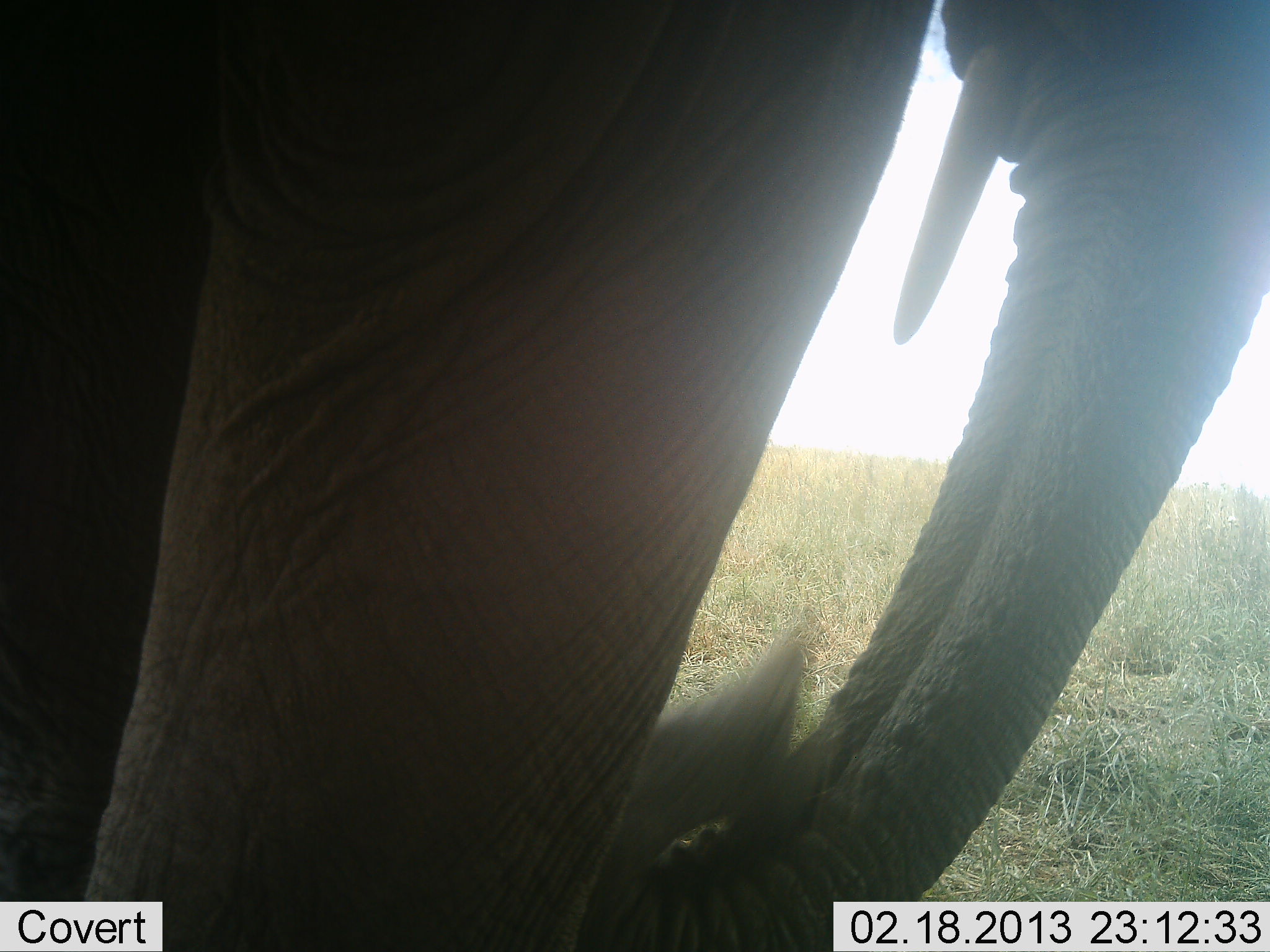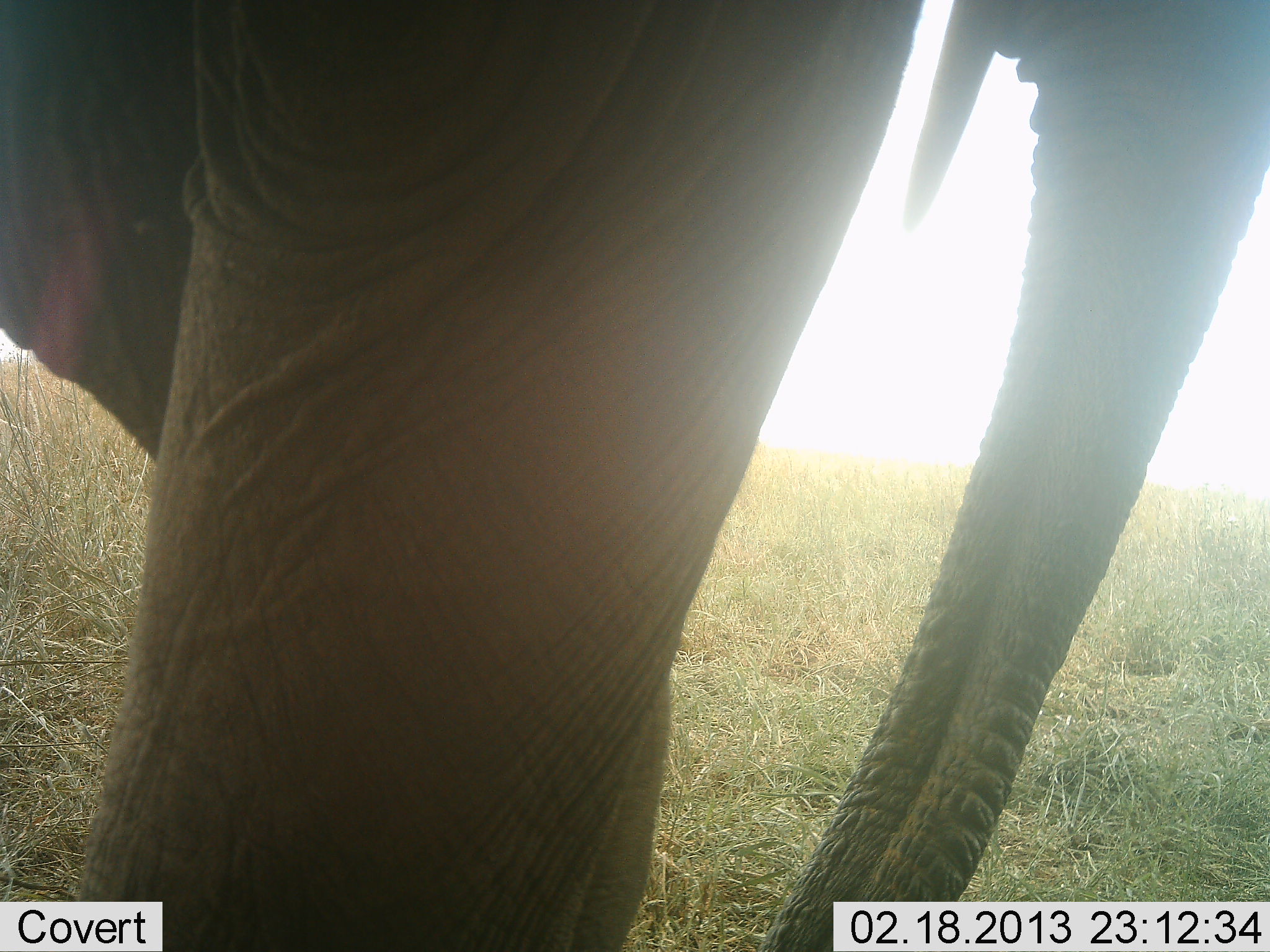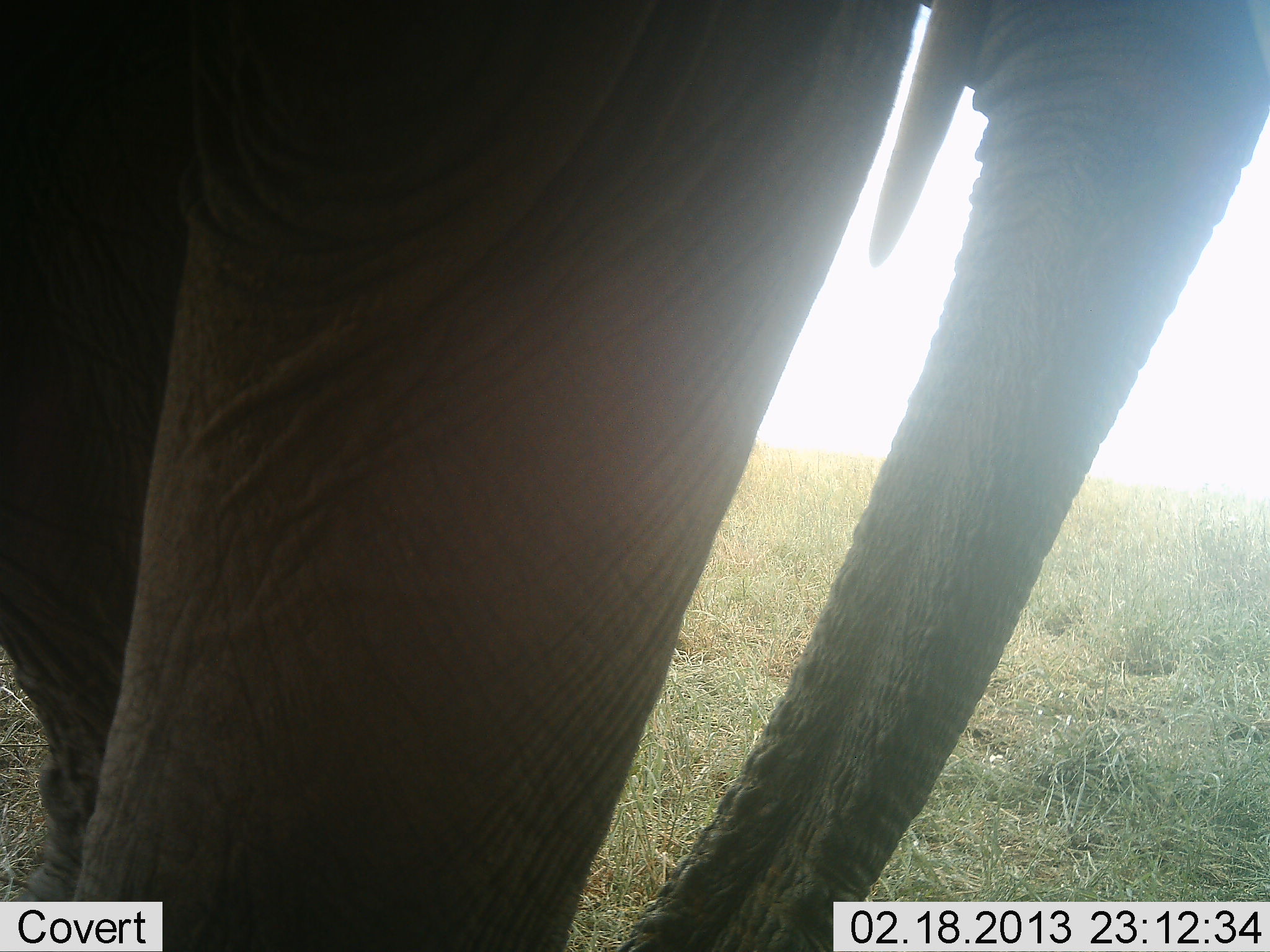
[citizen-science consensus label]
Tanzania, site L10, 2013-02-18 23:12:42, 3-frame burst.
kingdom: Animalia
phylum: Chordata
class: Mammalia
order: Proboscidea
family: Elephantidae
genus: Loxodonta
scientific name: Loxodonta africana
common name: african bush elephant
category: elephant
Elephant (african bush elephant) (Loxodonta africana), count 1. Behavior (volunteer vote fractions): standing 80%, resting 0%, moving 8%, interacting 0%. Young present (vote fraction): 0%. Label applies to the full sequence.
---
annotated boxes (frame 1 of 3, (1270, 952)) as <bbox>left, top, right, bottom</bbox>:
animal: <bbox>1, 1, 1270, 951</bbox>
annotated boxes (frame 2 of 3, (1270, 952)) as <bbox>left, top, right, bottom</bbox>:
animal: <bbox>1, 1, 1270, 951</bbox>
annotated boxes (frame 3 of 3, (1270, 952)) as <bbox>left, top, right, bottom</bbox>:
animal: <bbox>1, 1, 1270, 951</bbox>